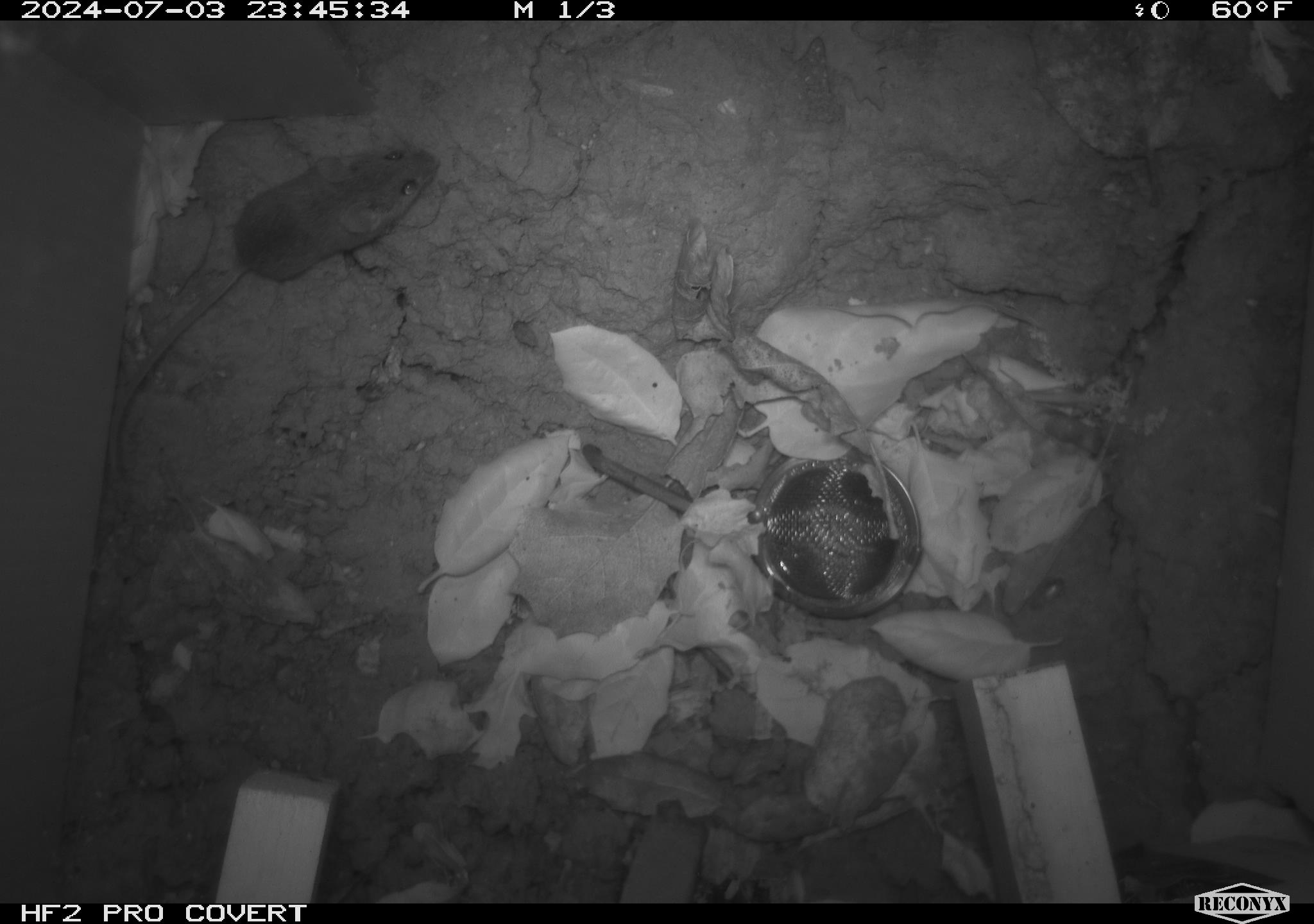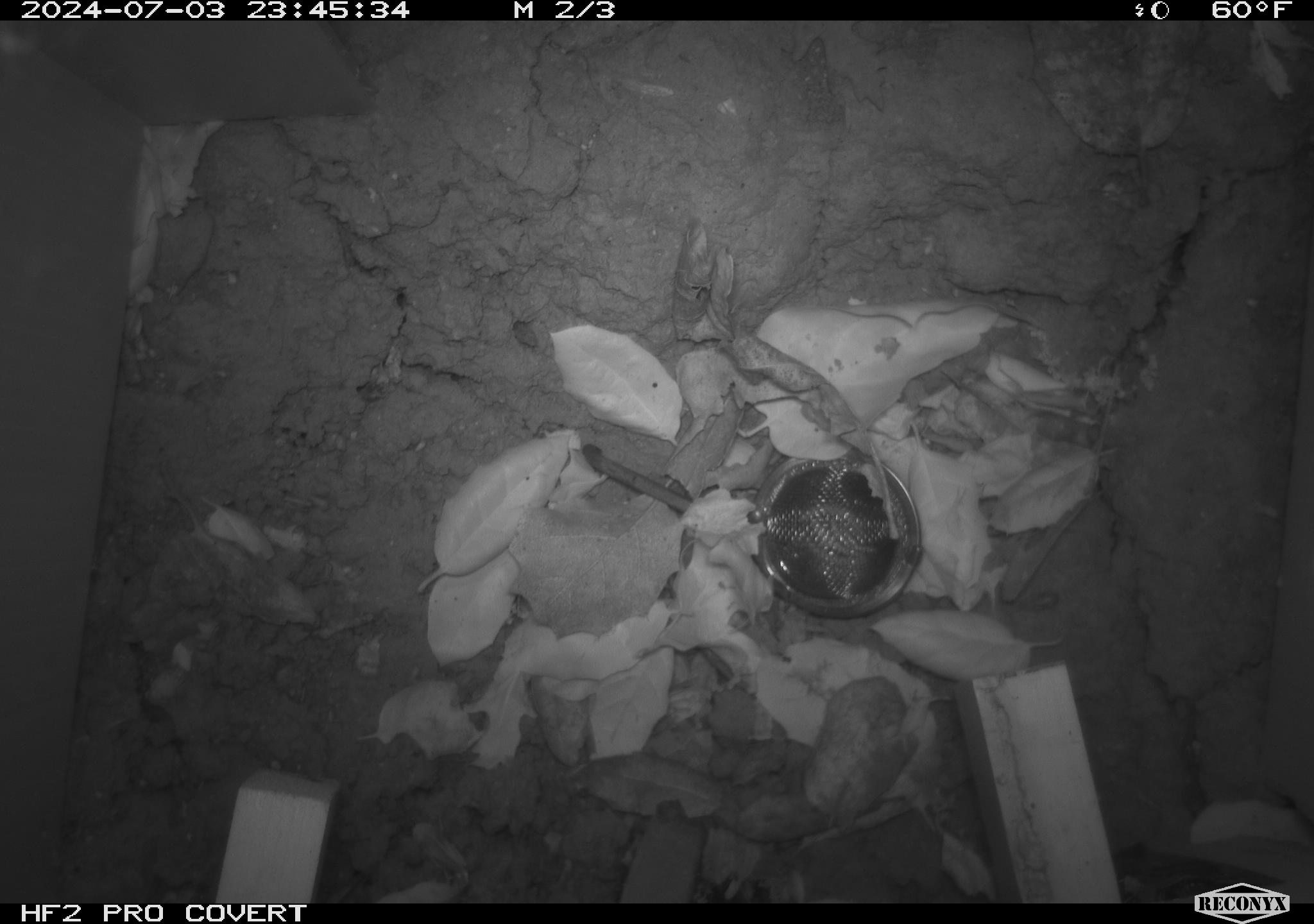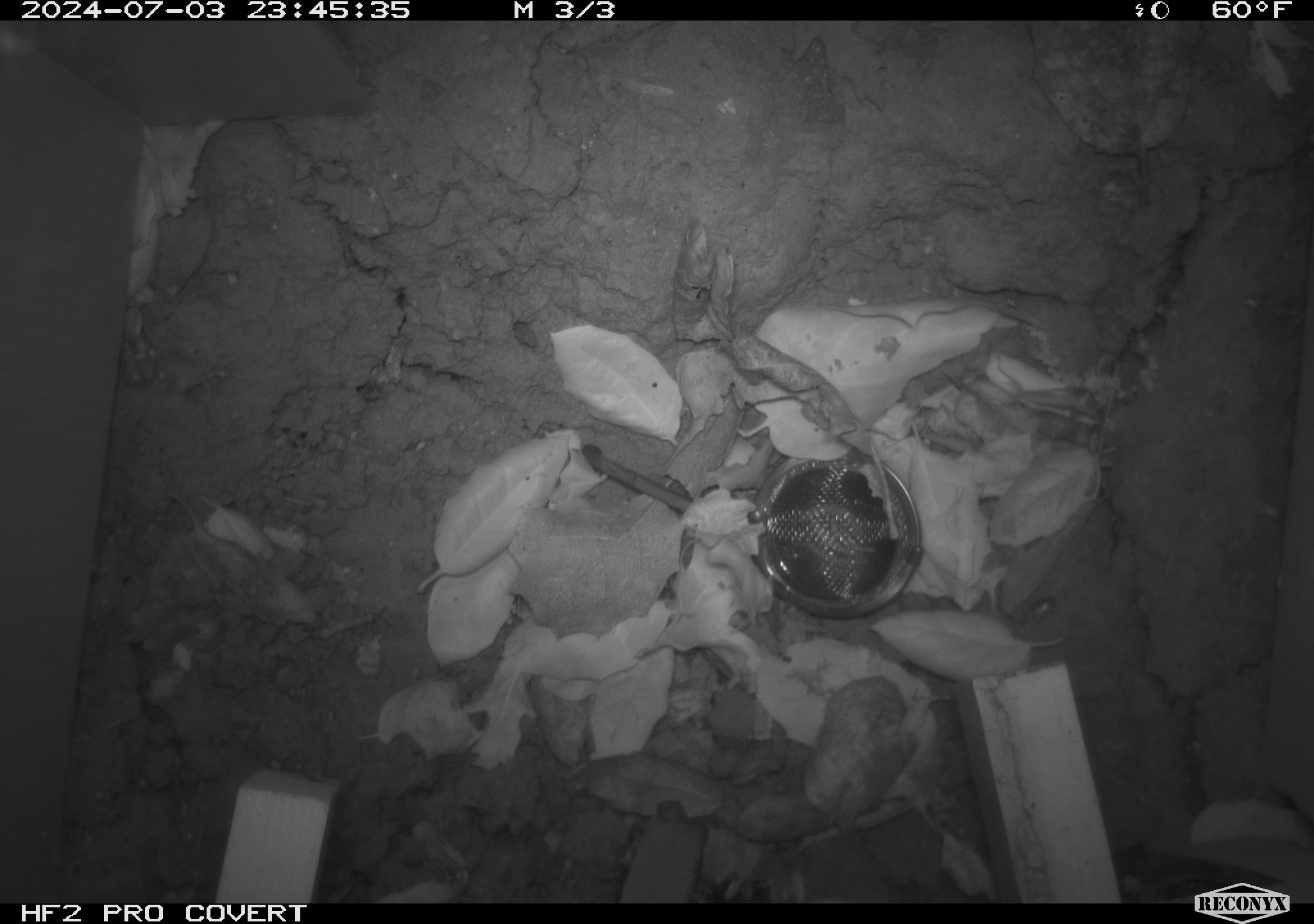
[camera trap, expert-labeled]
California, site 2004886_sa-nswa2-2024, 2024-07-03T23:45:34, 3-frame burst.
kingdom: Animalia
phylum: Chordata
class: Mammalia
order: Rodentia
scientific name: Rodentia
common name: rodent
Rodent (Rodentia).